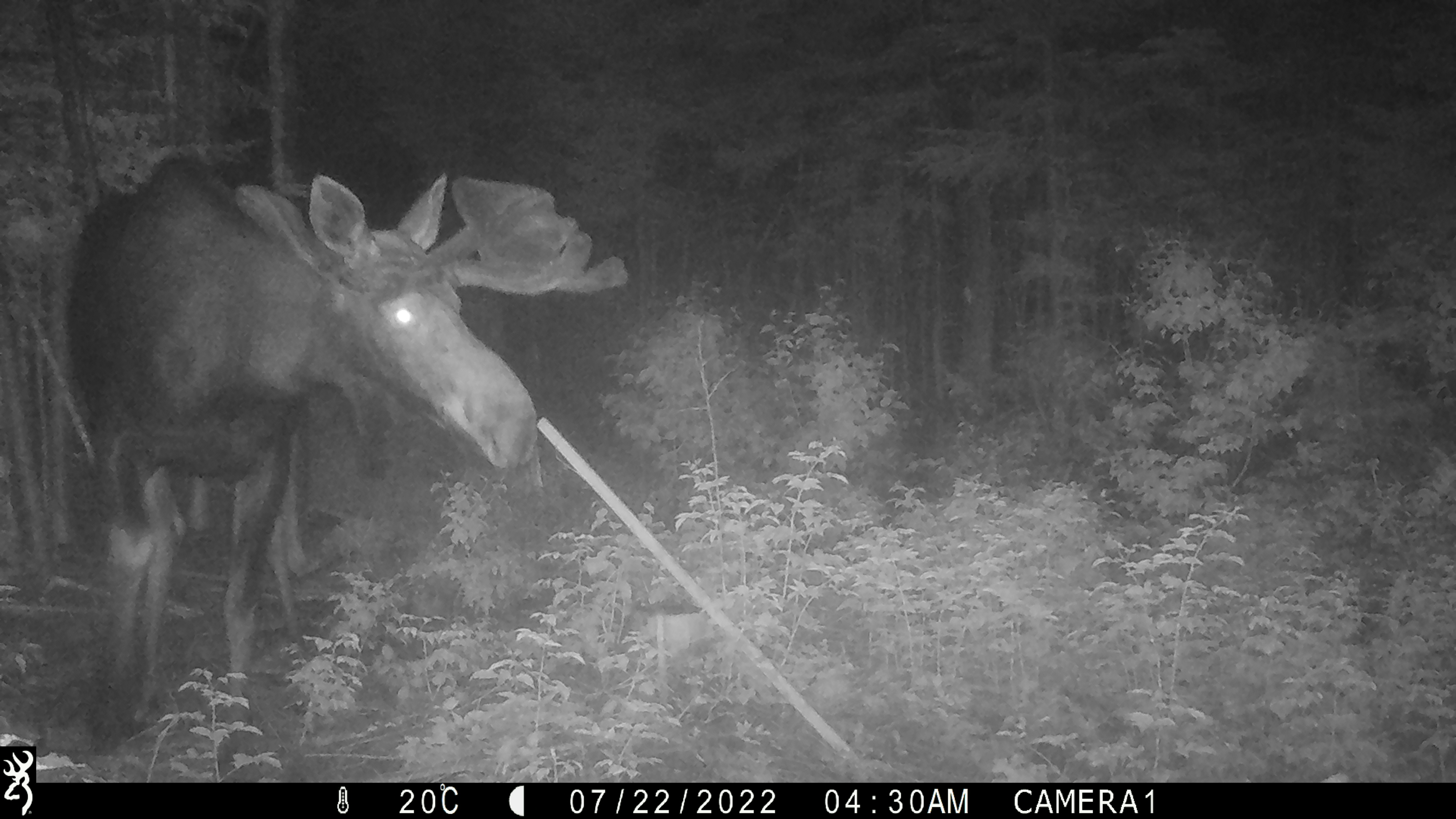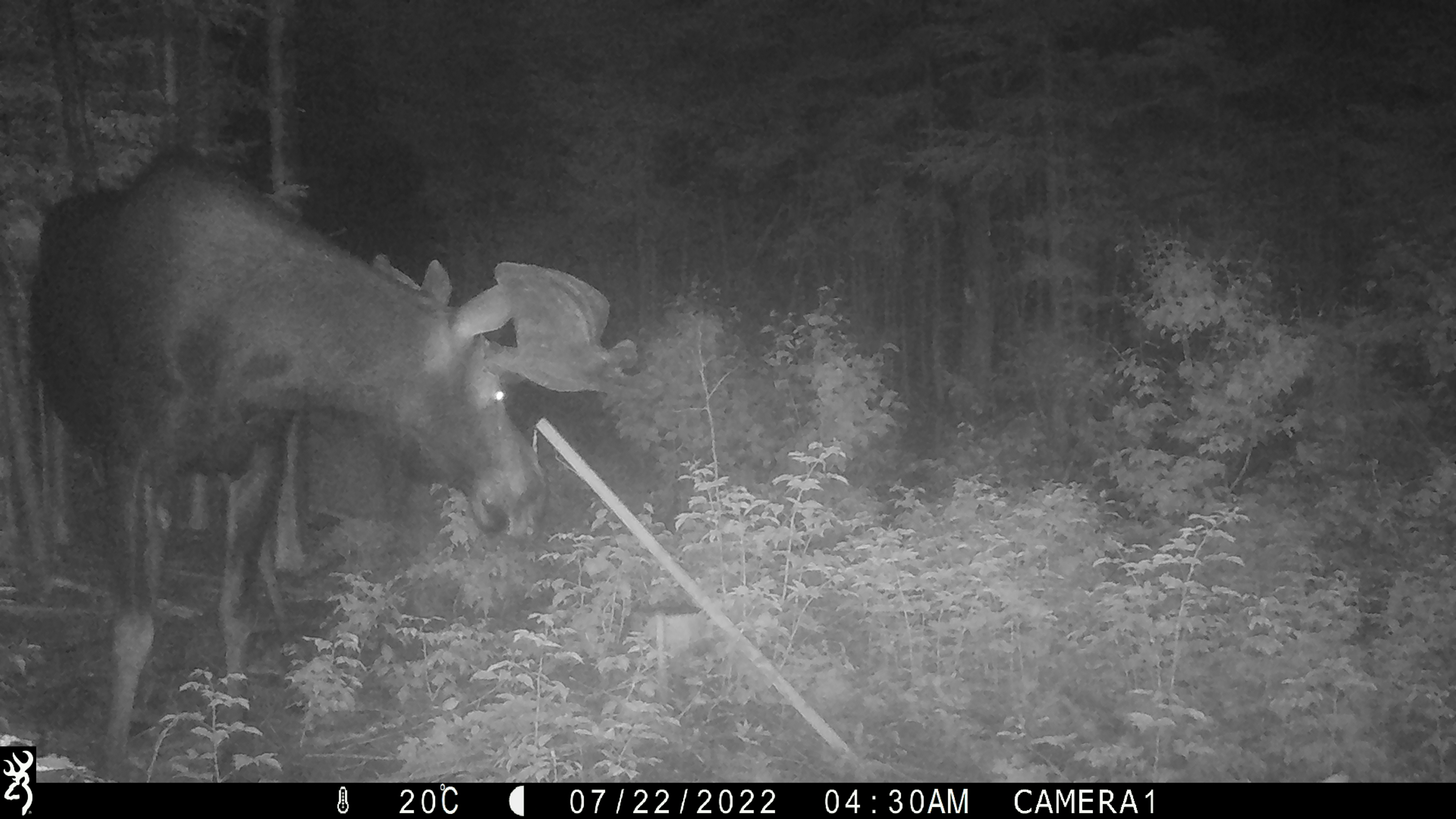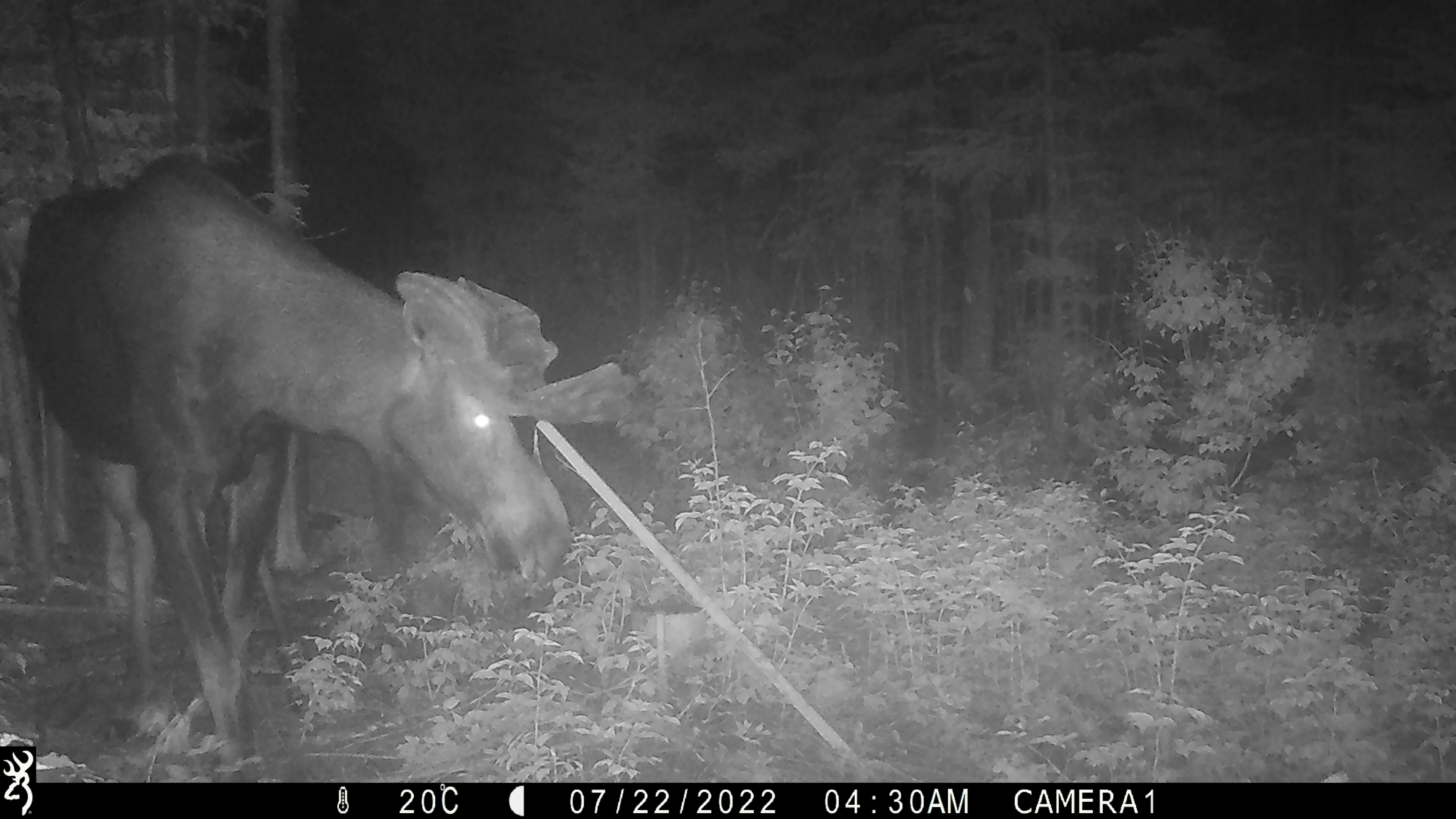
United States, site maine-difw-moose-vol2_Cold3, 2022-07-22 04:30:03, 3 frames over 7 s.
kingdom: Animalia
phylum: Chordata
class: Mammalia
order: Artiodactyla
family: Cervidae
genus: Alces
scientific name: Alces alces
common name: moose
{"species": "moose (Alces alces)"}